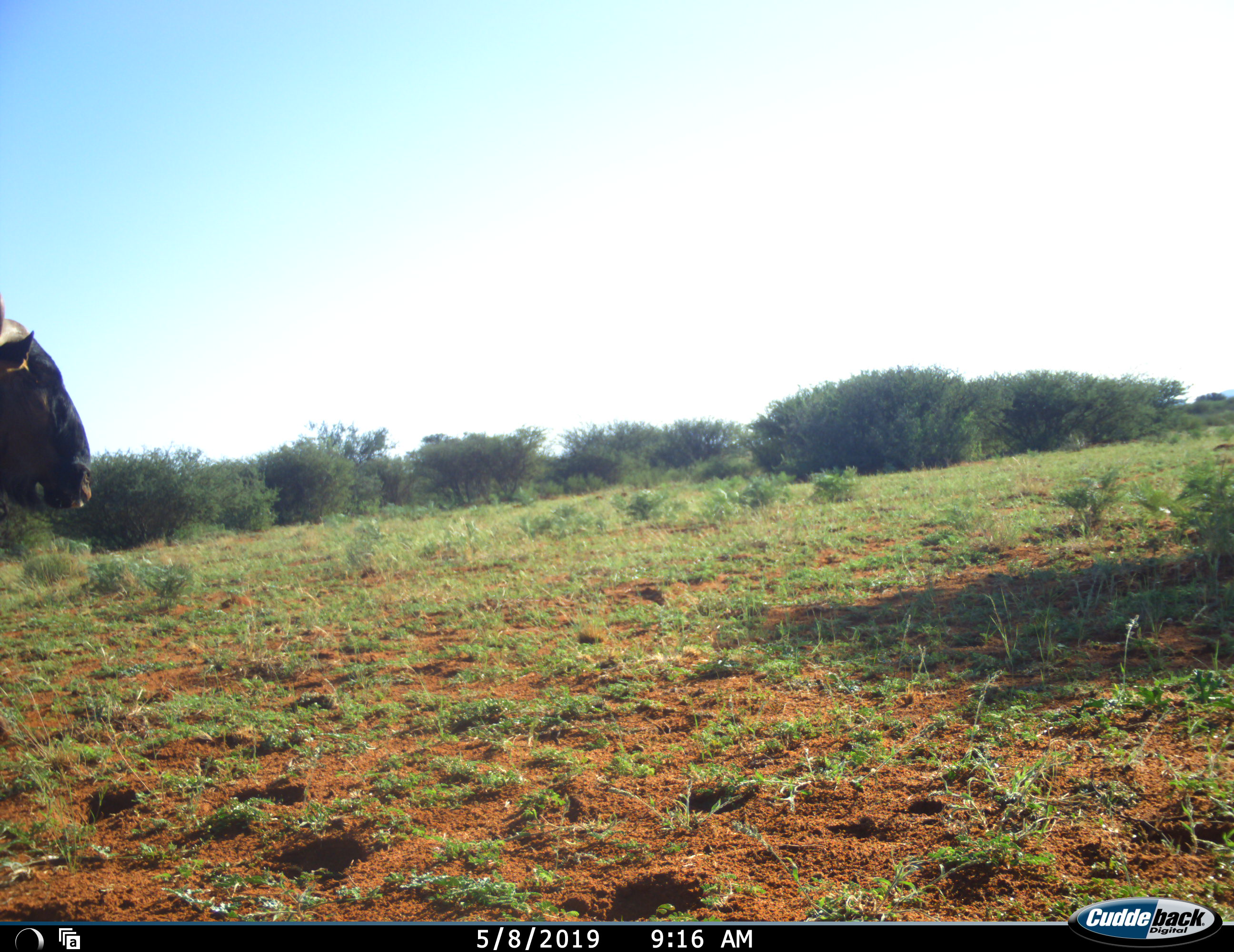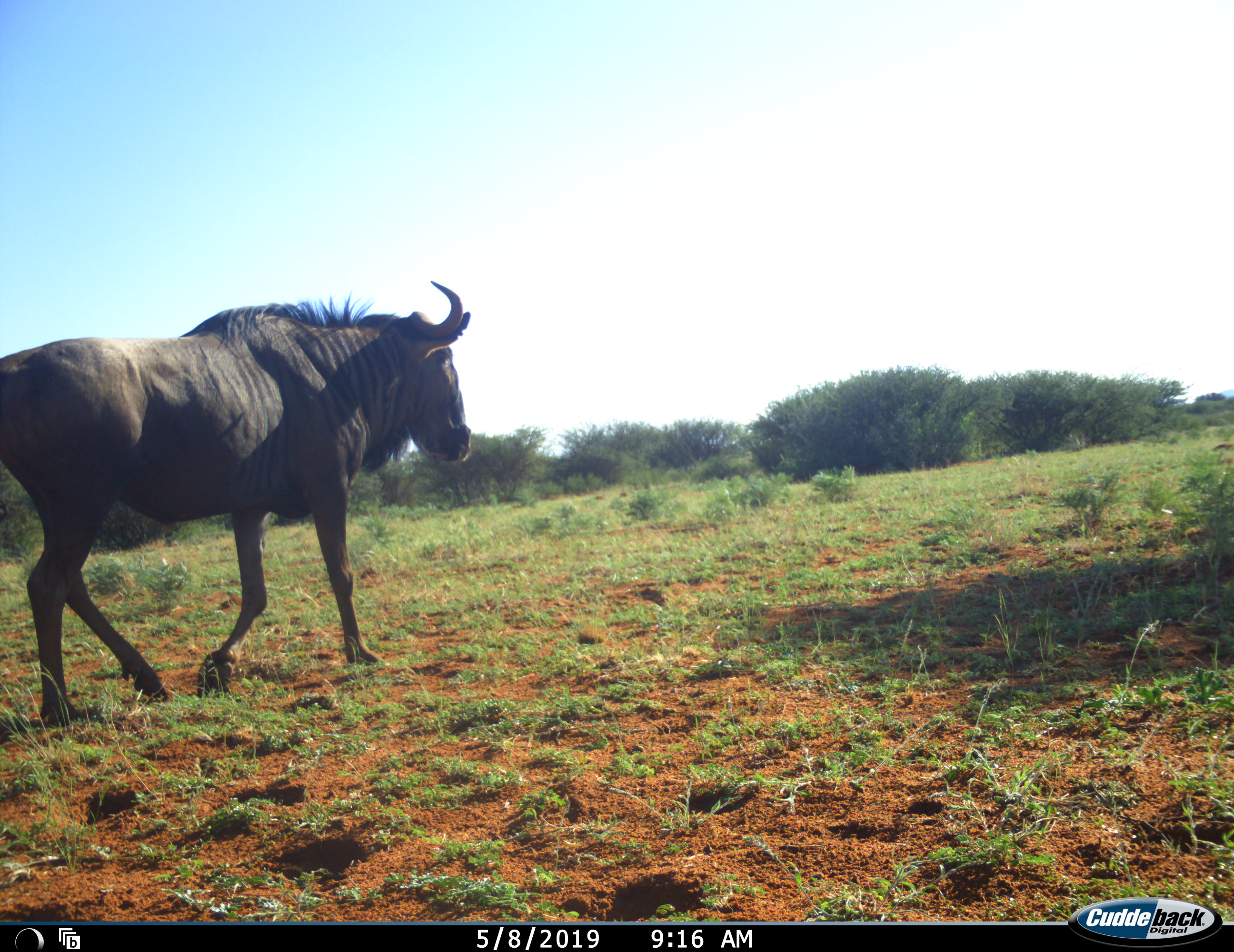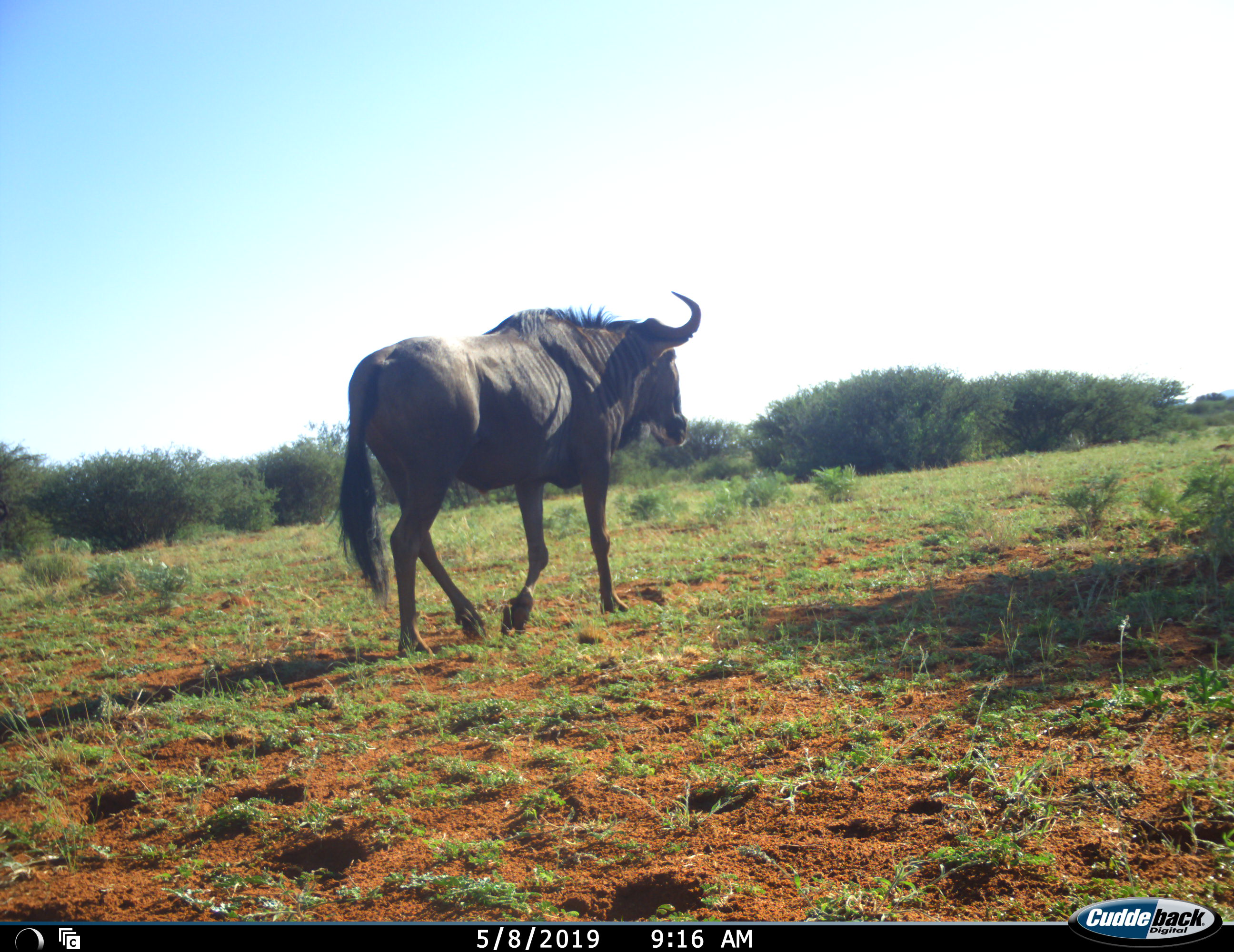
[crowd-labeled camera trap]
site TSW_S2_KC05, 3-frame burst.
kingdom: Animalia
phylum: Chordata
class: Mammalia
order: Artiodactyla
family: Bovidae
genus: Connochaetes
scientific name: Connochaetes taurinus taurinus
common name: blue wildebeest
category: wildebeestblue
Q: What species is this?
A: Wildebeestblue (blue wildebeest) (Connochaetes taurinus taurinus).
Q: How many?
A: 1.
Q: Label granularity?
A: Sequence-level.